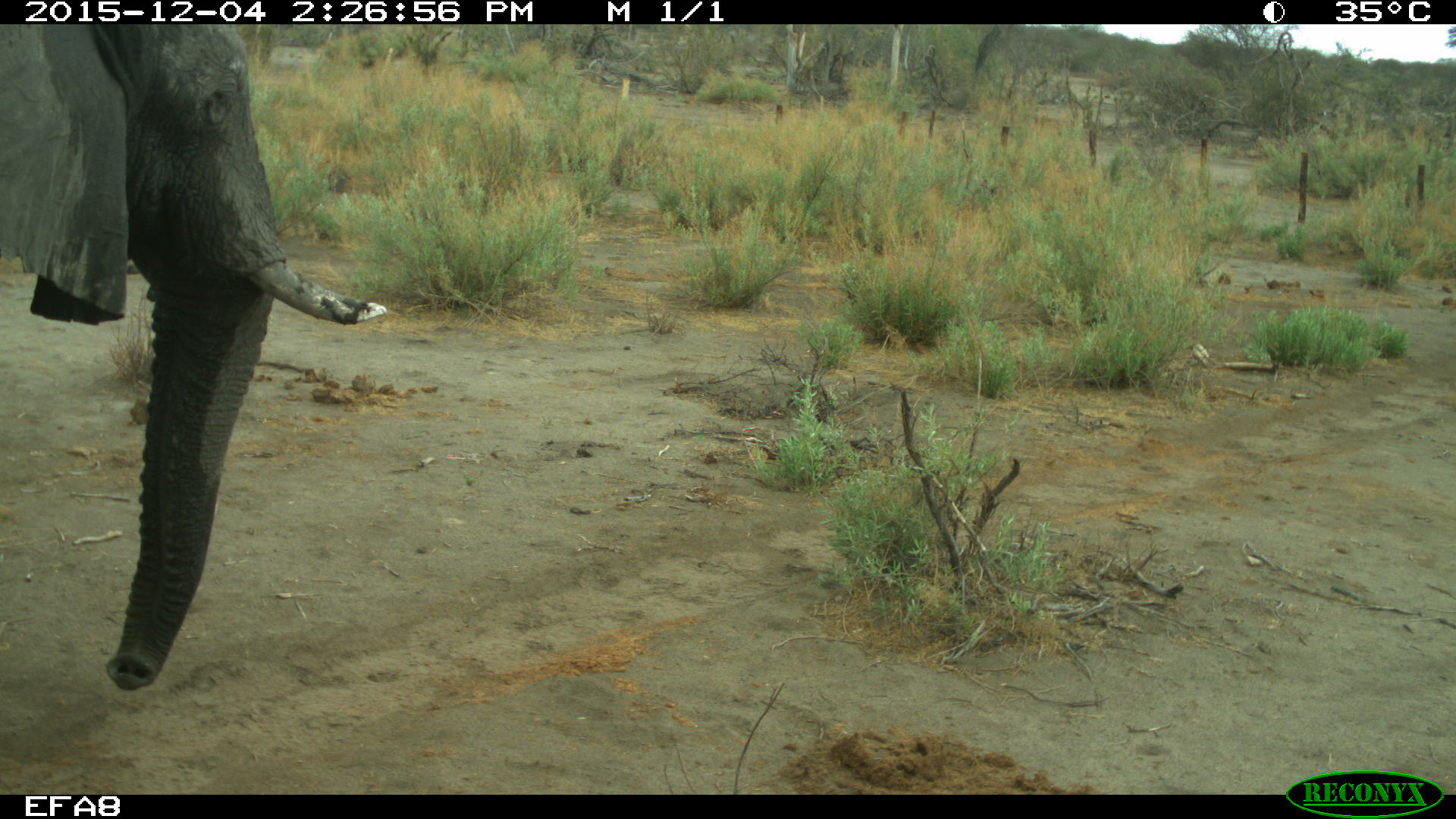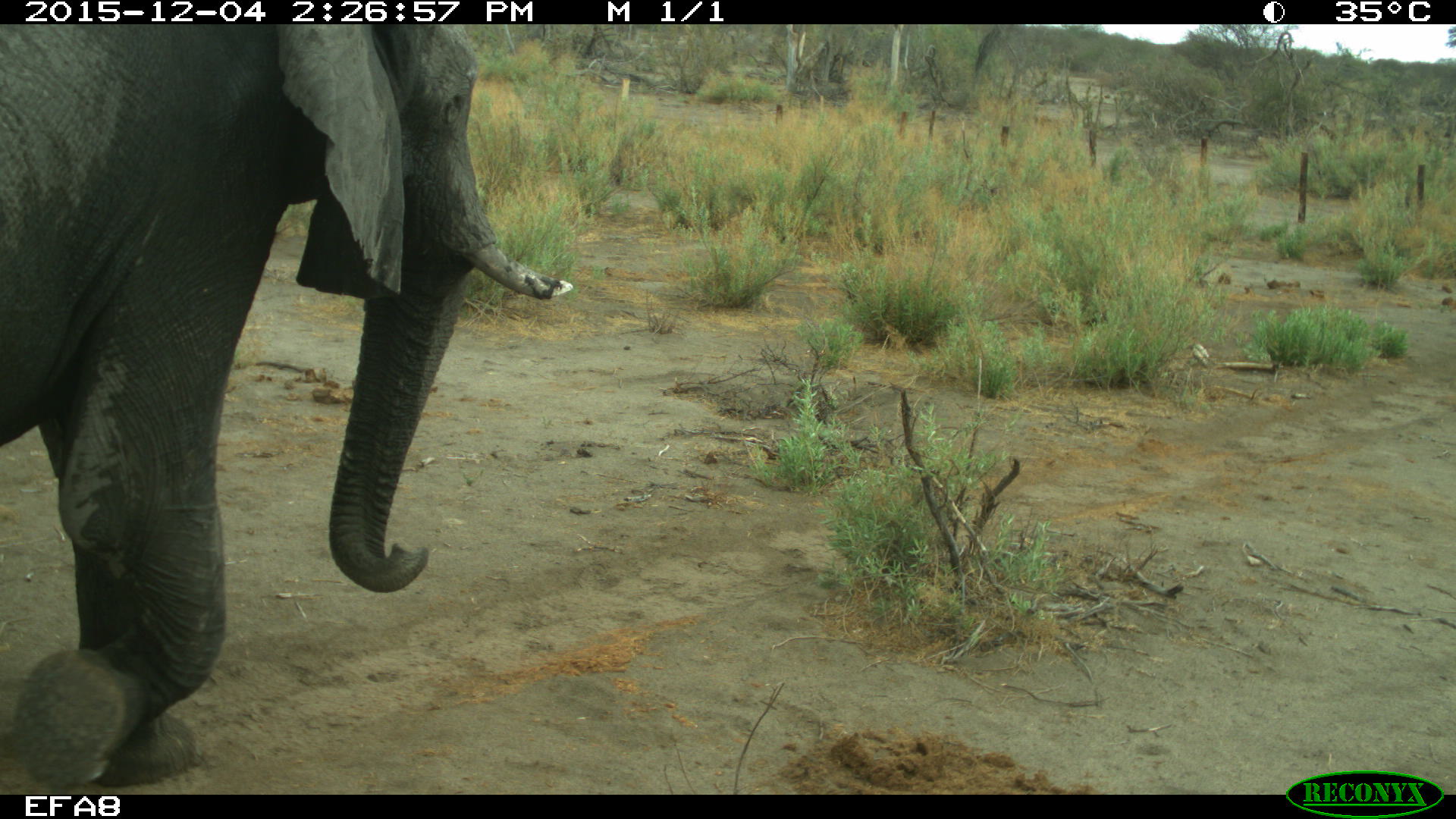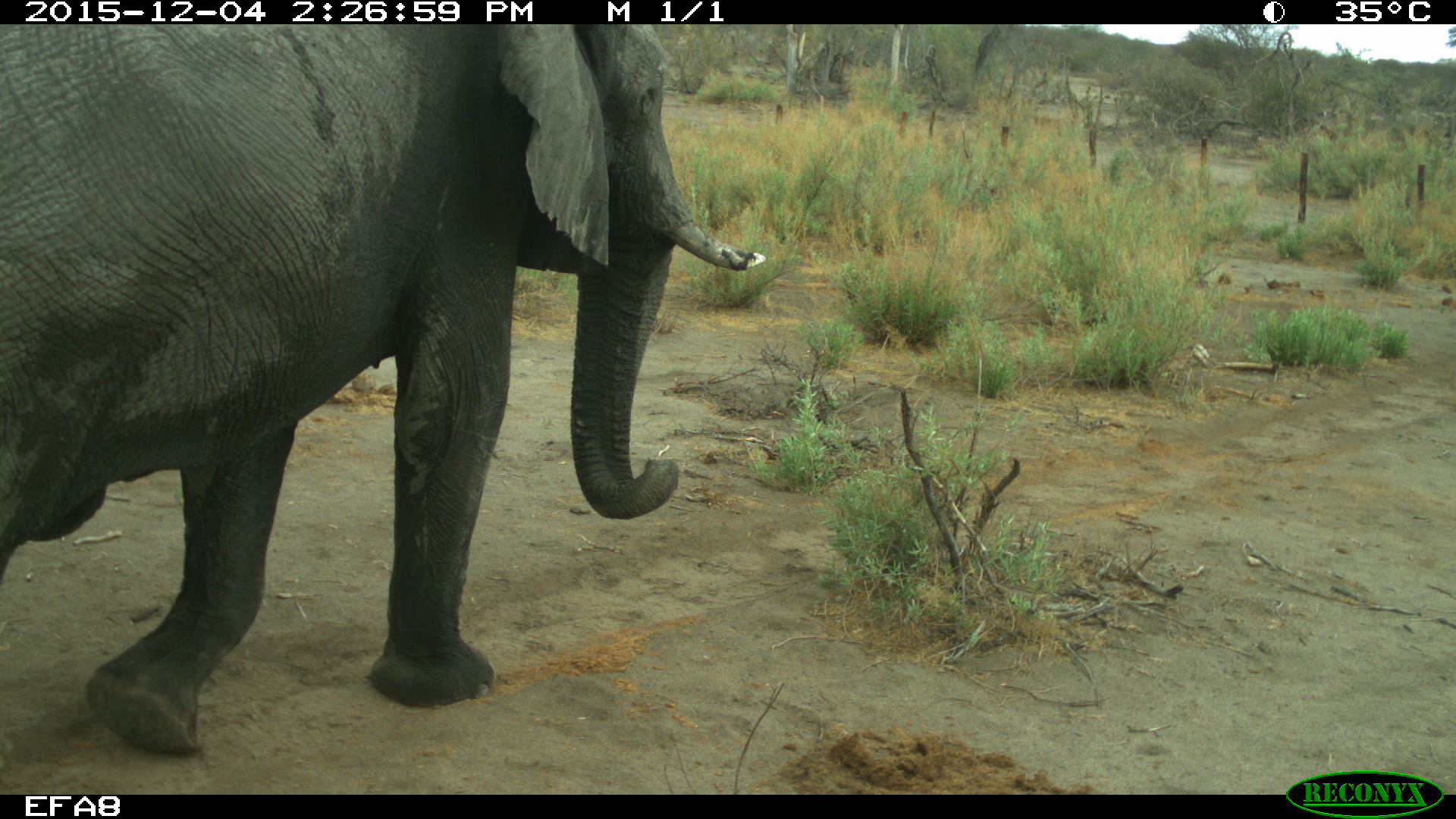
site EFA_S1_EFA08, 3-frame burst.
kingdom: Animalia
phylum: Chordata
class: Mammalia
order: Proboscidea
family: Elephantidae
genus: Loxodonta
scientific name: Loxodonta africana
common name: african bush elephant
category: elephant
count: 1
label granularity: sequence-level